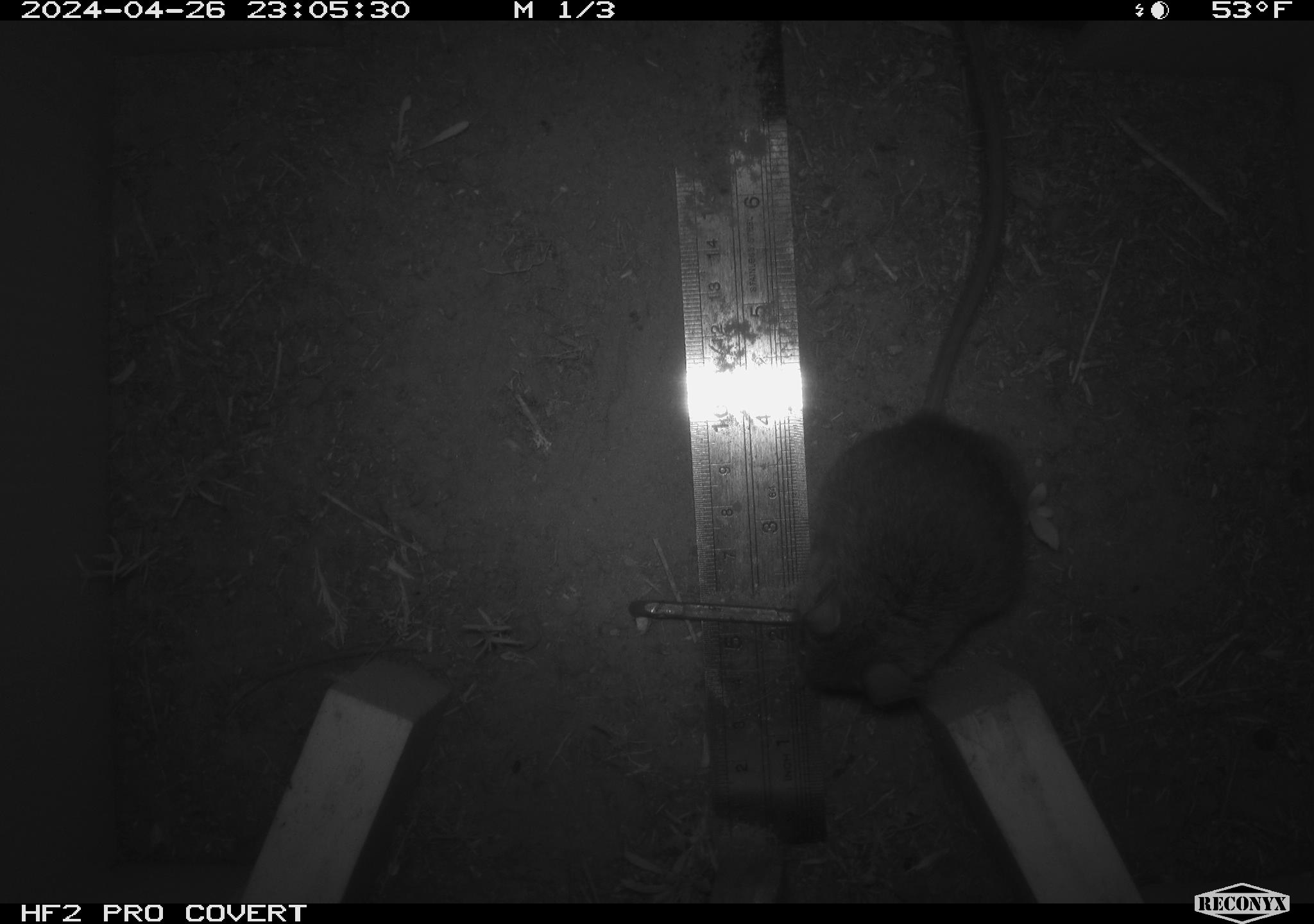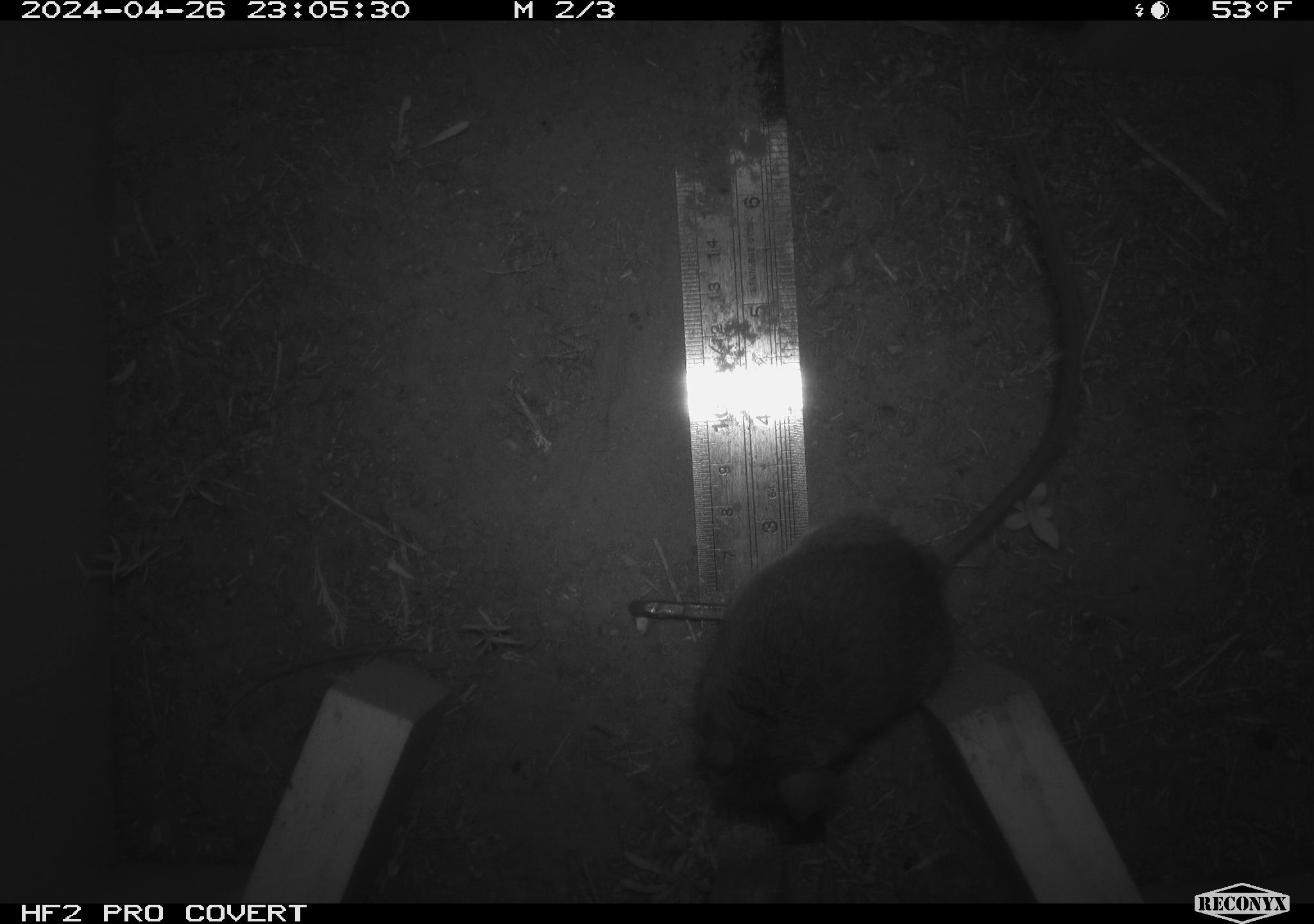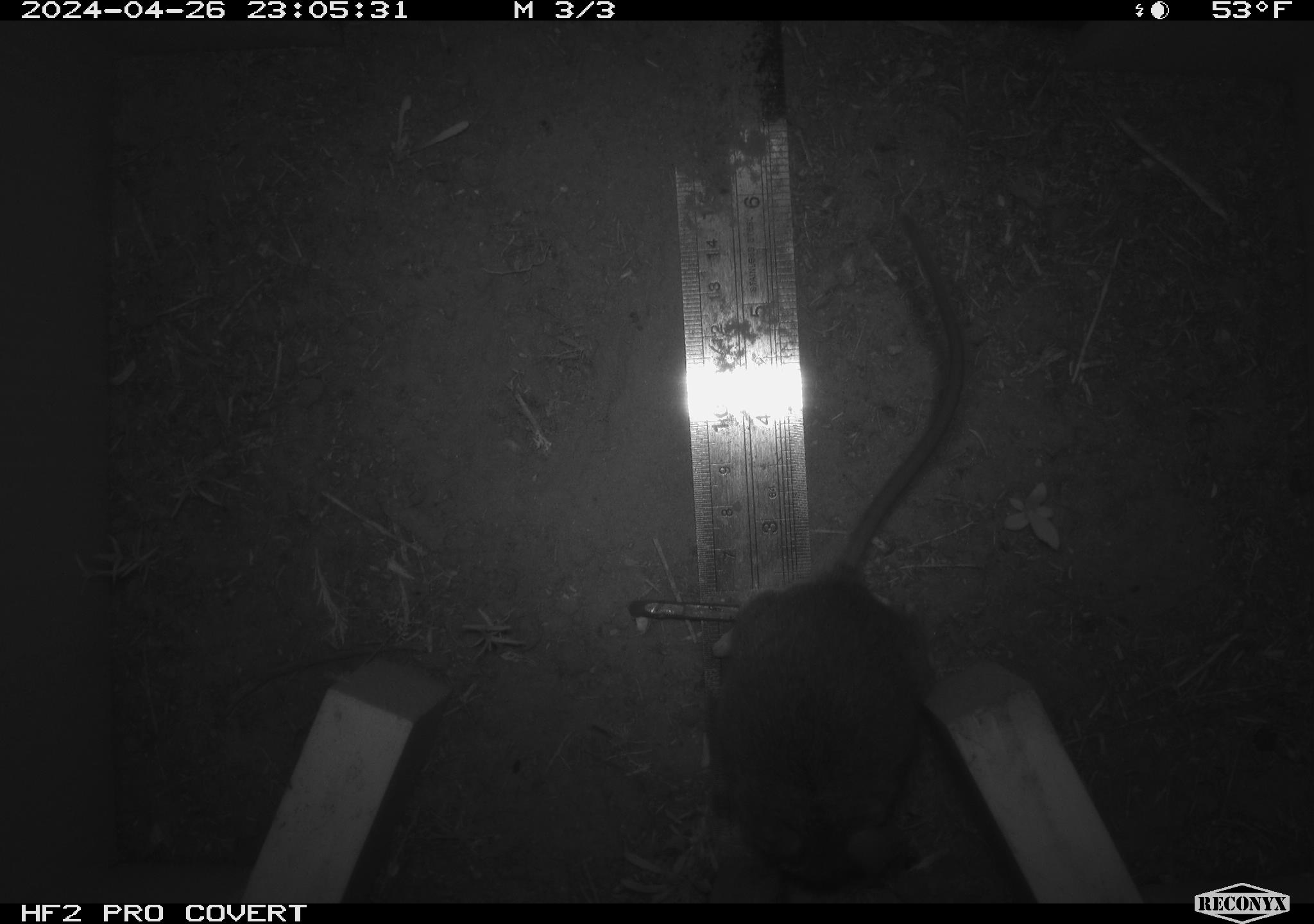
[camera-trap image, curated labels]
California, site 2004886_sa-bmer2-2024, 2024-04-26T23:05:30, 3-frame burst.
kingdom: Animalia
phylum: Chordata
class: Mammalia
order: Rodentia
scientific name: Rodentia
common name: mouse species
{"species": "mouse species (Rodentia)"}